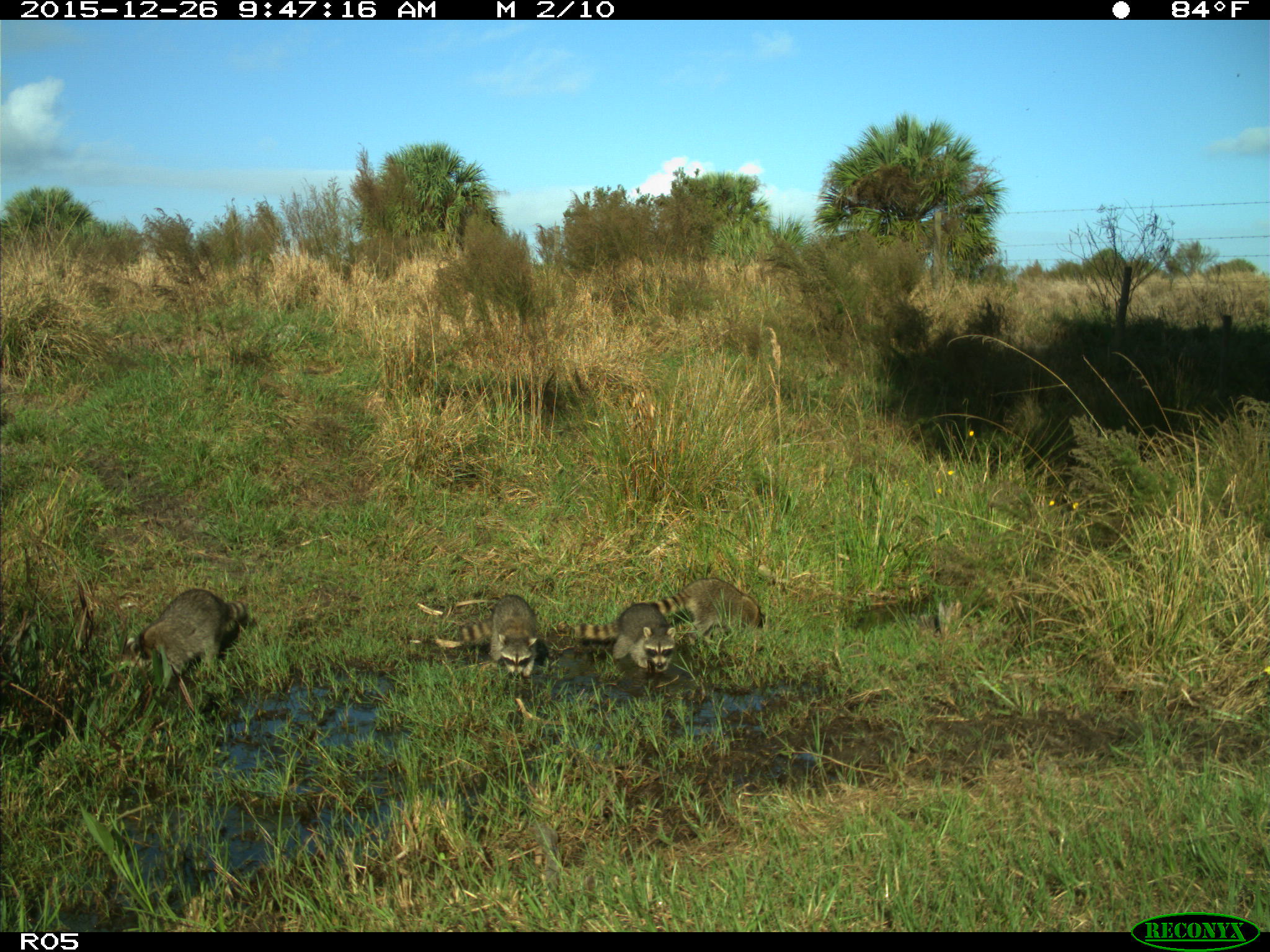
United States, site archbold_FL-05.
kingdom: Animalia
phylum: Chordata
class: Mammalia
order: Carnivora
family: Procyonidae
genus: Procyon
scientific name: Procyon lotor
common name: common raccoon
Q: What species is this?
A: Procyon lotor (common raccoon).